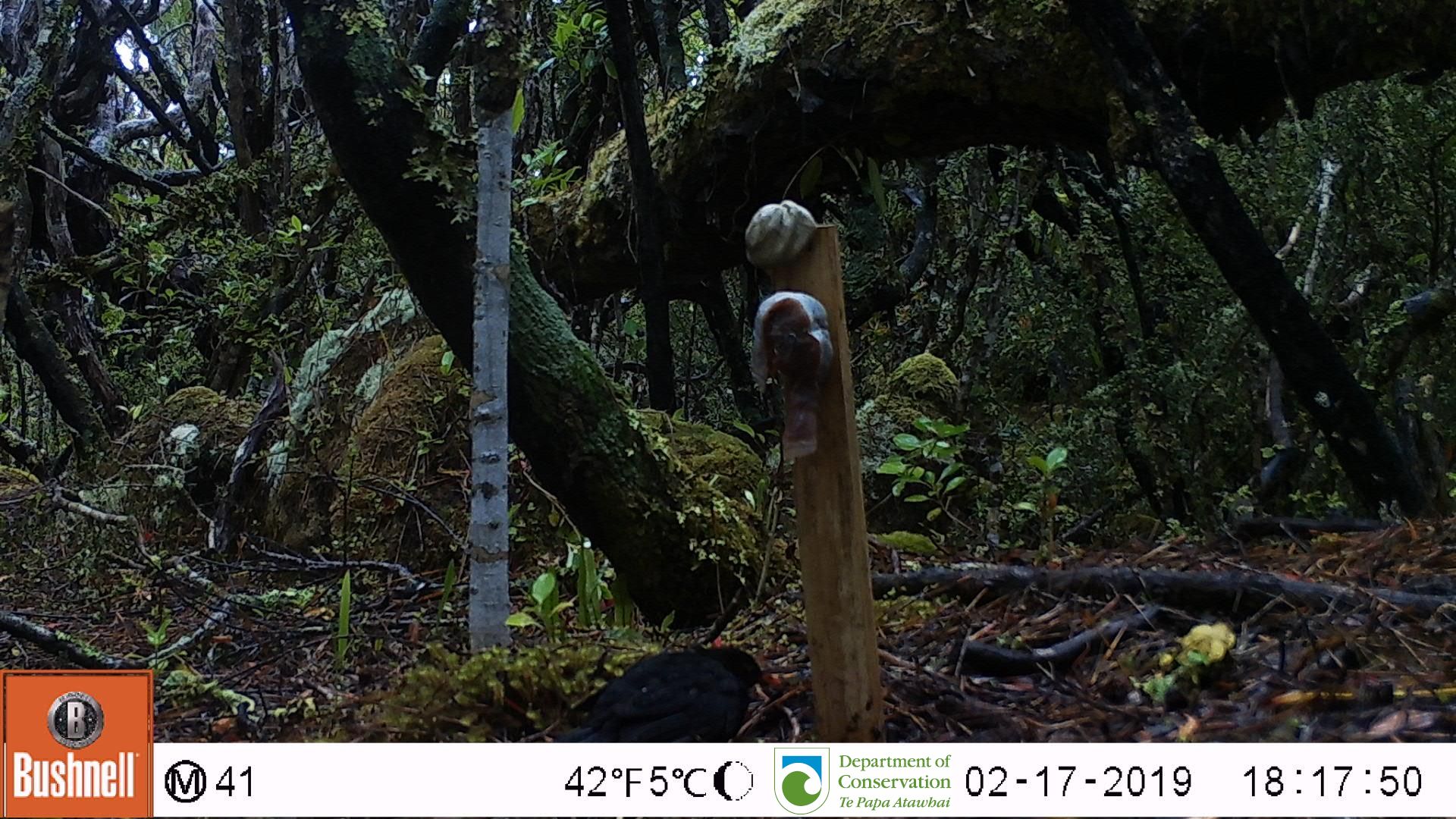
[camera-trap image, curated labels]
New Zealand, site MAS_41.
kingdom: Animalia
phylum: Chordata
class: Aves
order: Passeriformes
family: Turdidae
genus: Turdus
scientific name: Turdus merula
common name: eurasian blackbird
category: blackbird